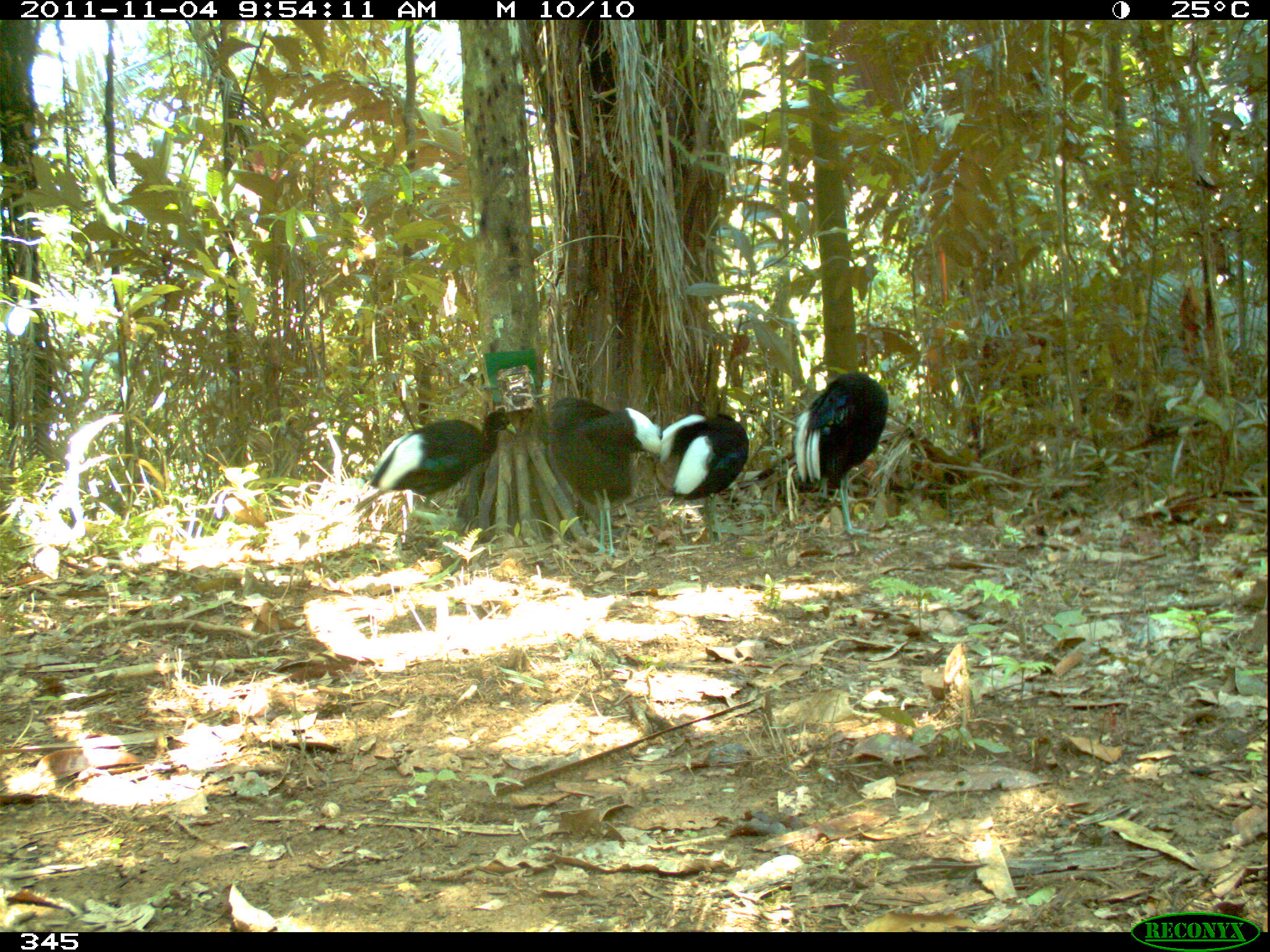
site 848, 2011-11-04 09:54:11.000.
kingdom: Animalia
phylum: Chordata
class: Aves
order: Gruiformes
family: Psophiidae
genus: Psophia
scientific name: Psophia leucoptera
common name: pale-winged trumpeter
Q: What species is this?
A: Psophia leucoptera (pale-winged trumpeter).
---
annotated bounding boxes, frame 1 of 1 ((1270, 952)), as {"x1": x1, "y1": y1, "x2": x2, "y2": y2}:
psophia leucoptera: {"x1": 370, "y1": 409, "x2": 518, "y2": 557}; {"x1": 546, "y1": 397, "x2": 662, "y2": 558}; {"x1": 792, "y1": 371, "x2": 889, "y2": 537}; {"x1": 654, "y1": 411, "x2": 750, "y2": 550}